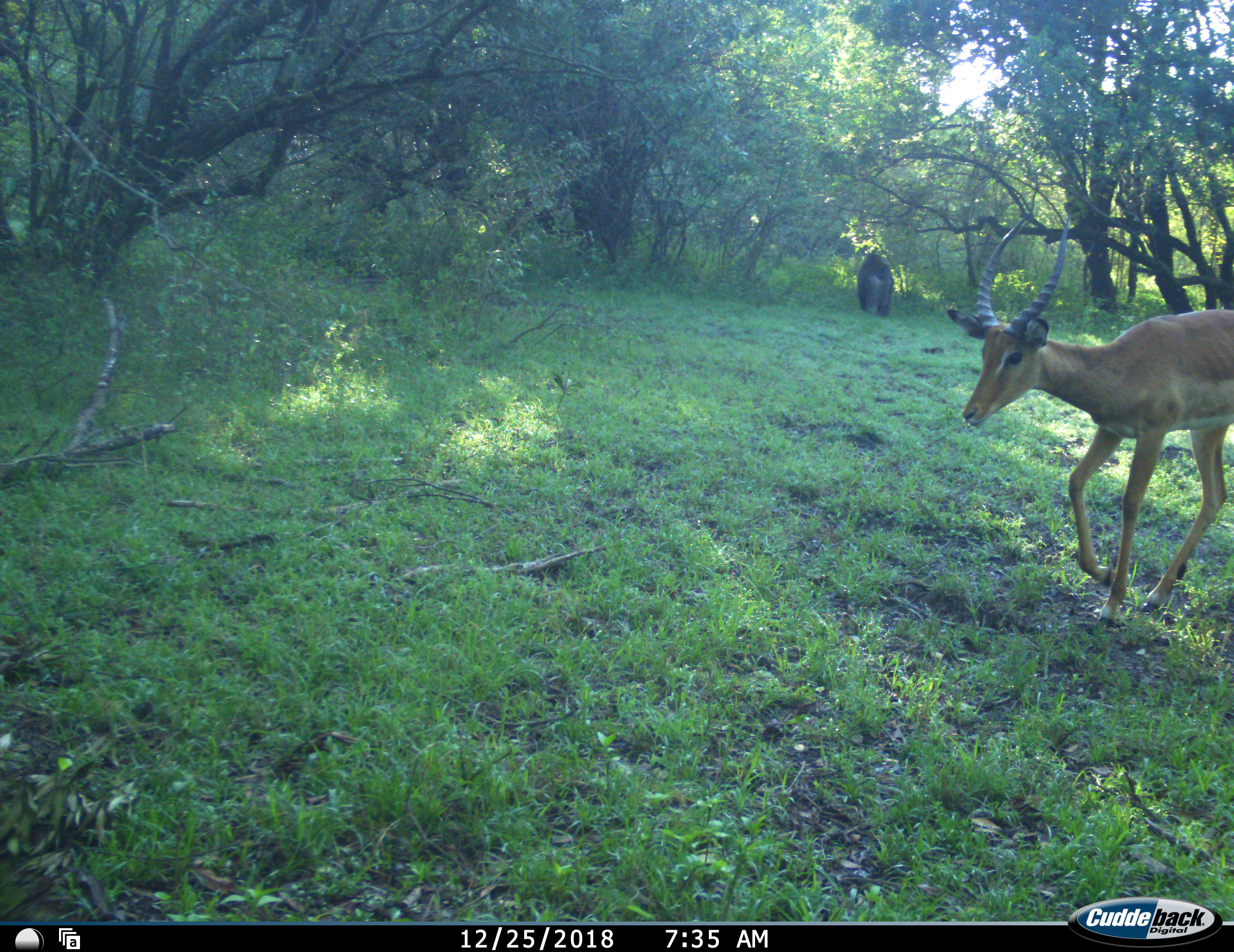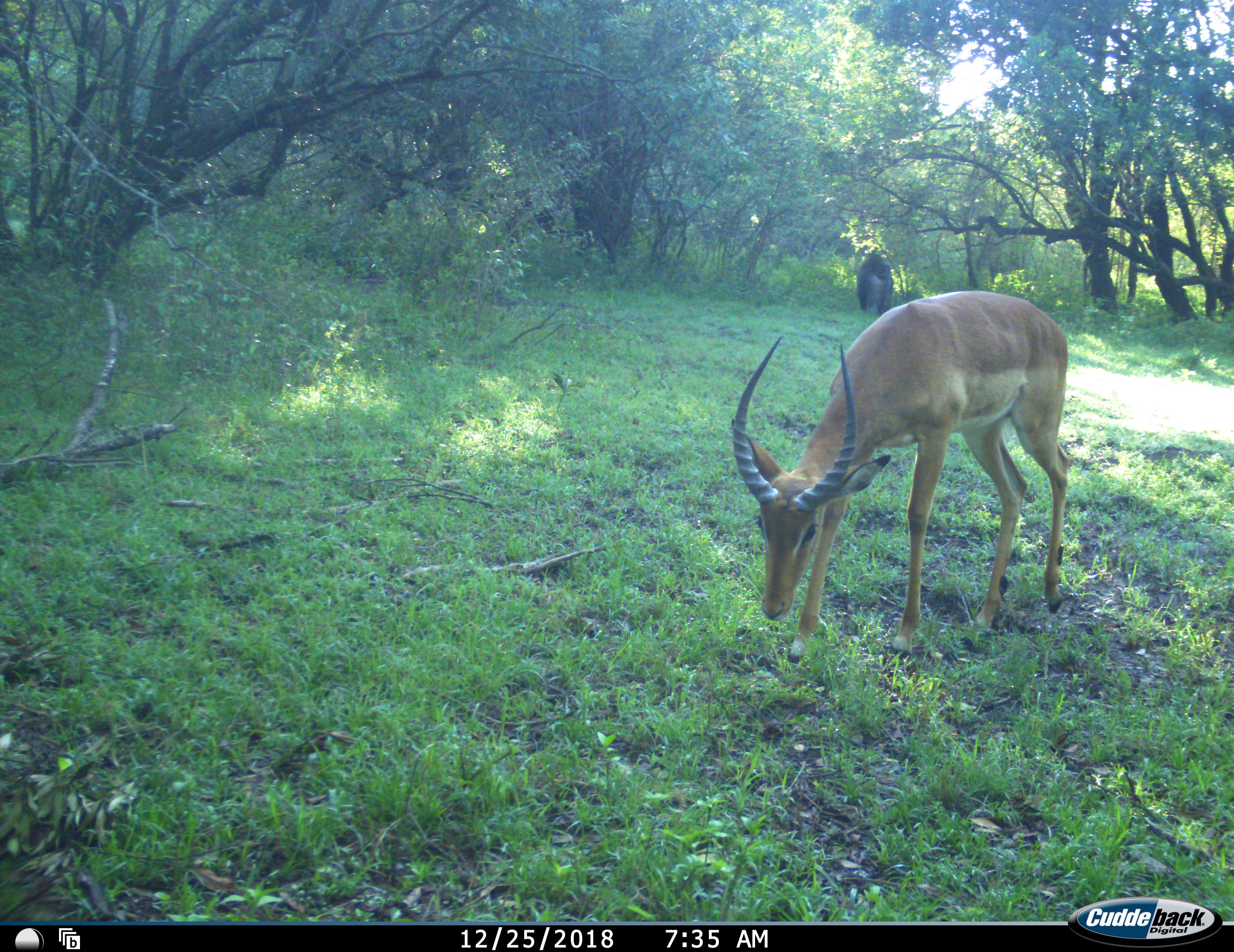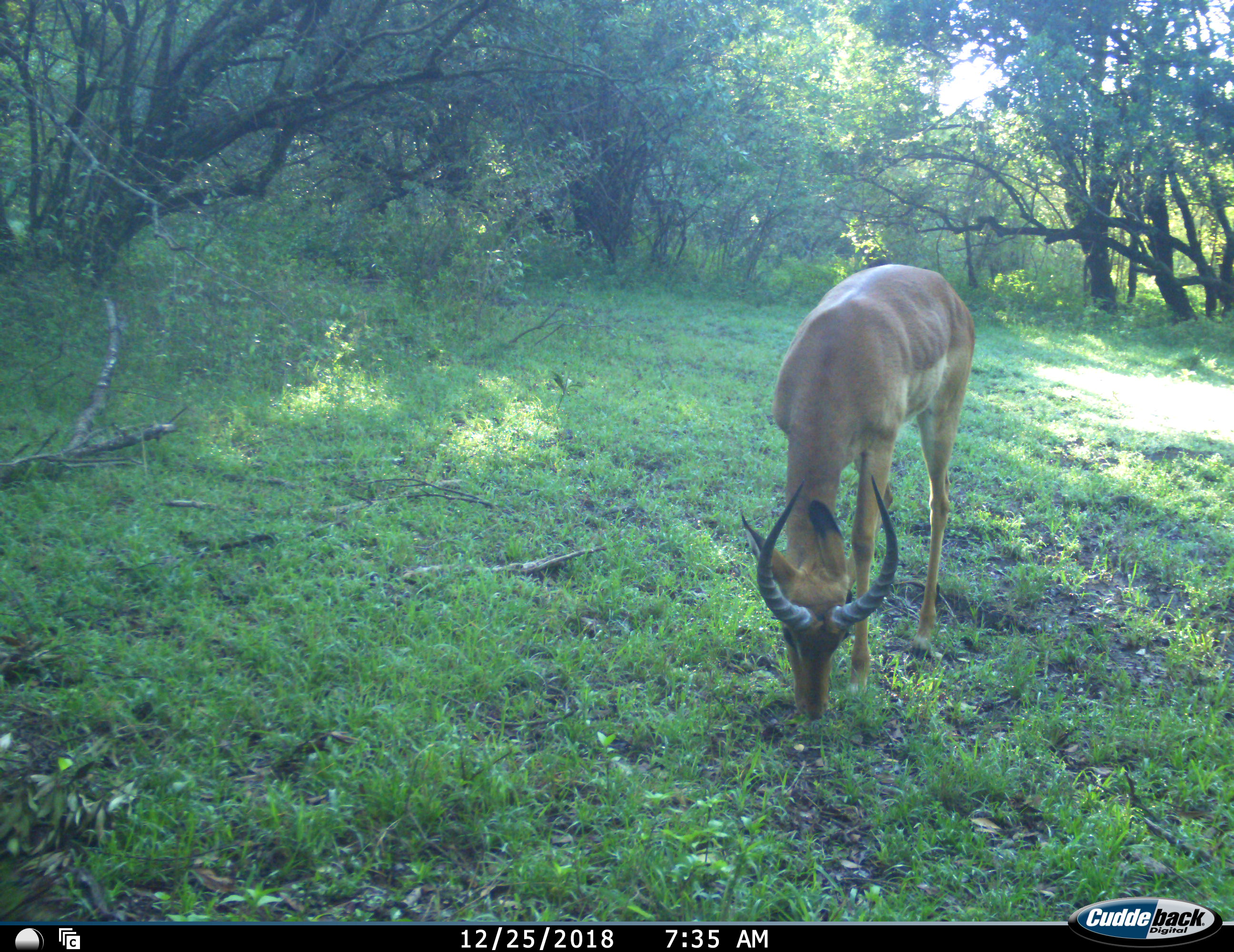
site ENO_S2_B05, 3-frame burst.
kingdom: Animalia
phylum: Chordata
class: Mammalia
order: Primates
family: Cercopithecidae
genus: Papio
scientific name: Papio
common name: baboon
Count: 1.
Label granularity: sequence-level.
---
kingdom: Animalia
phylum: Chordata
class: Mammalia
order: Artiodactyla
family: Bovidae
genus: Aepyceros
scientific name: Aepyceros melampus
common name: impala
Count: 1.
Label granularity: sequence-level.